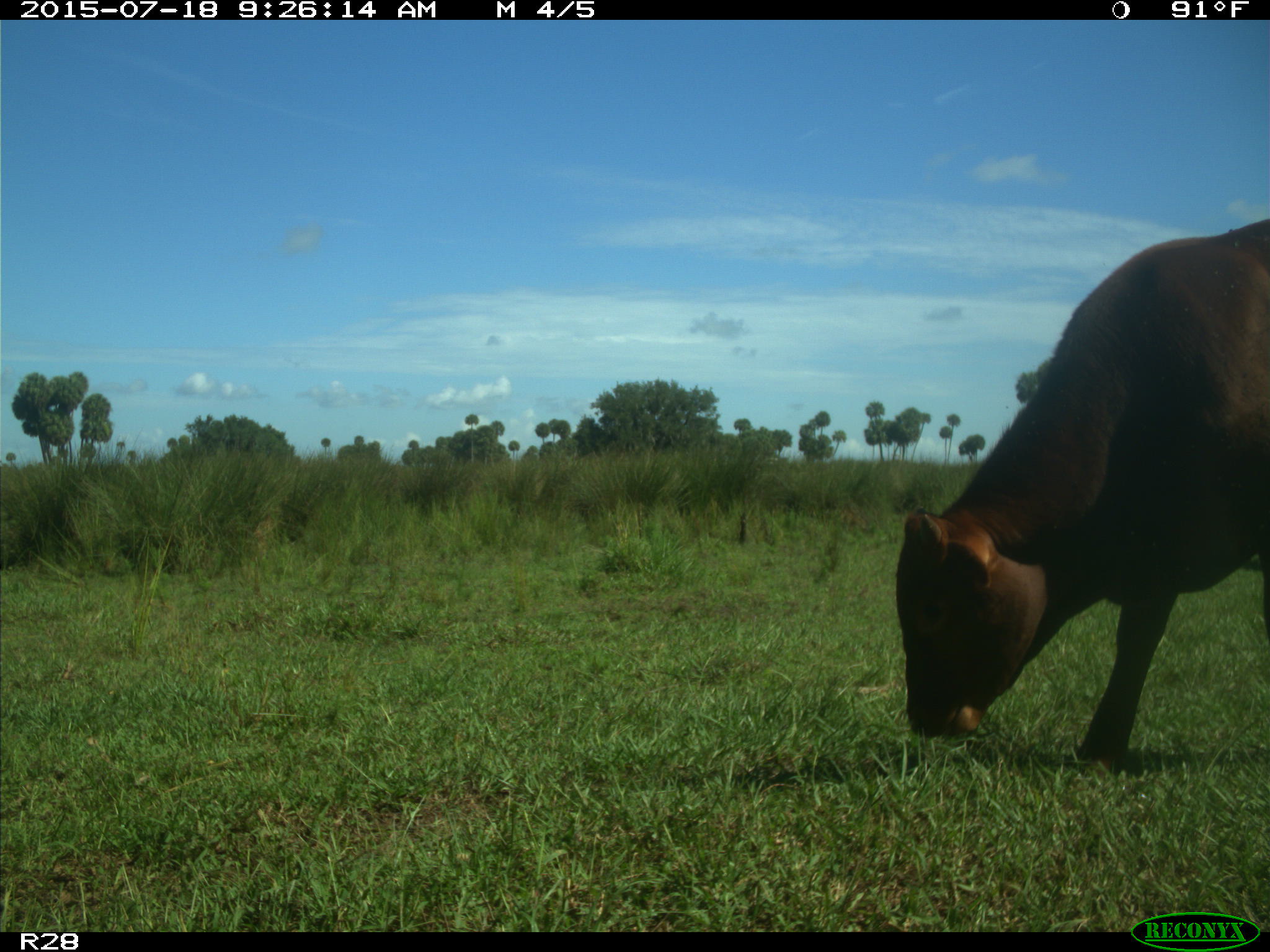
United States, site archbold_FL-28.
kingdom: Animalia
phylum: Chordata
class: Mammalia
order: Artiodactyla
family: Bovidae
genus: Bos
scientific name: Bos taurus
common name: domestic cow